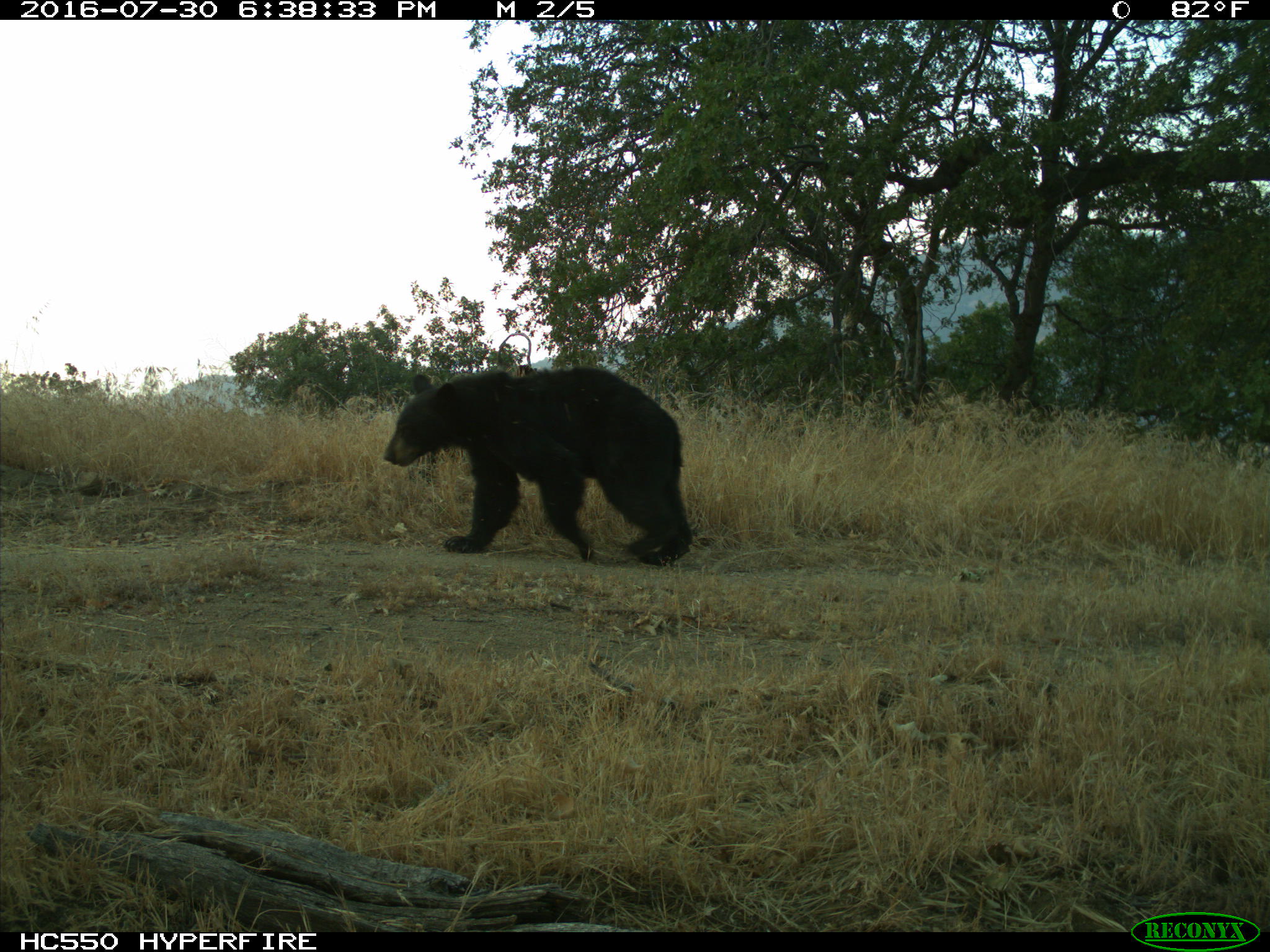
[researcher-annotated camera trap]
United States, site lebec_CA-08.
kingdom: Animalia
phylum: Chordata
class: Mammalia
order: Carnivora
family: Ursidae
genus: Ursus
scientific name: Ursus americanus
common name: american black bear